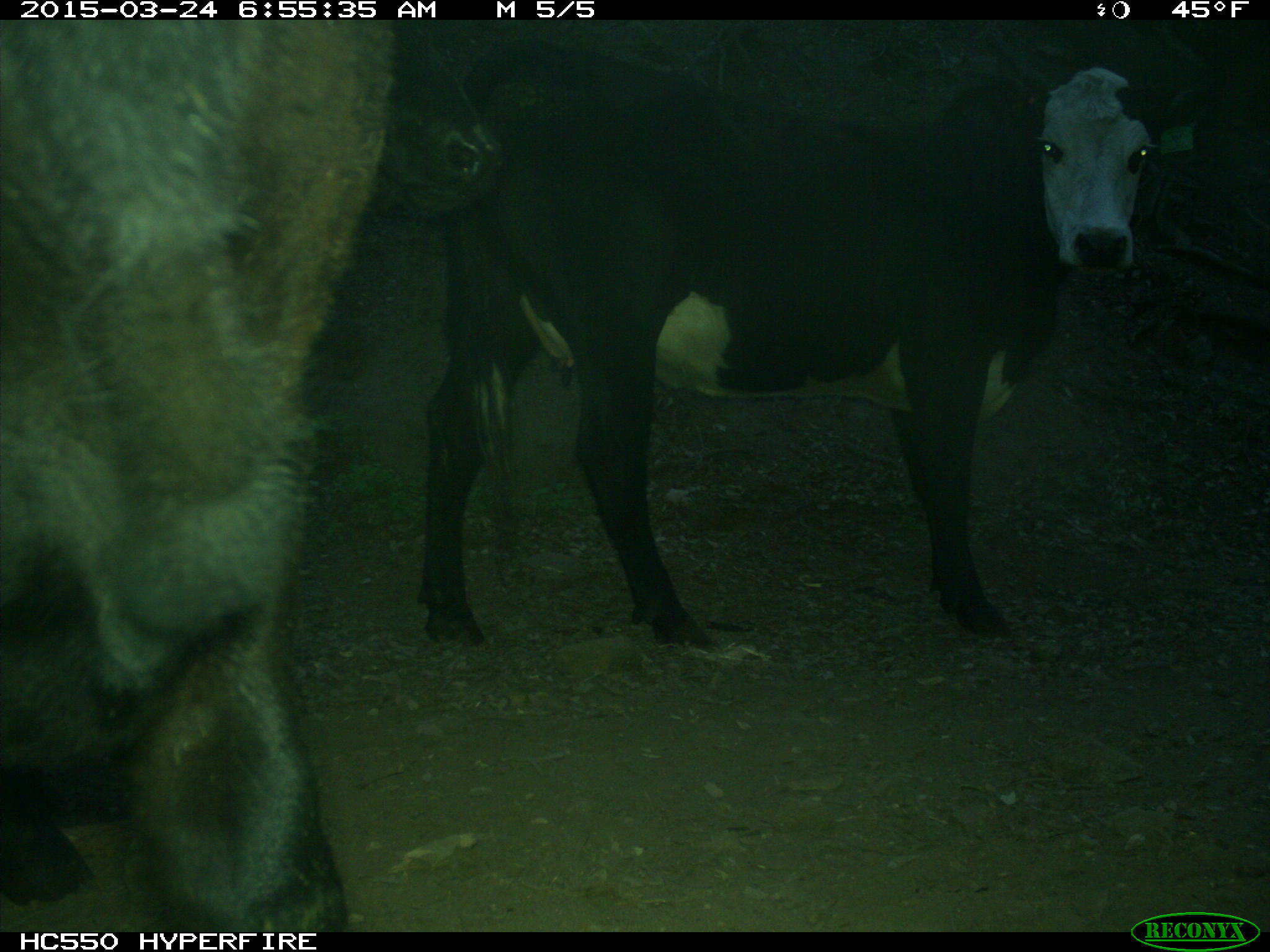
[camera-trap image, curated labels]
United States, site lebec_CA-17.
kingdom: Animalia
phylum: Chordata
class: Mammalia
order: Artiodactyla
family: Bovidae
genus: Bos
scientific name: Bos taurus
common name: domestic cow